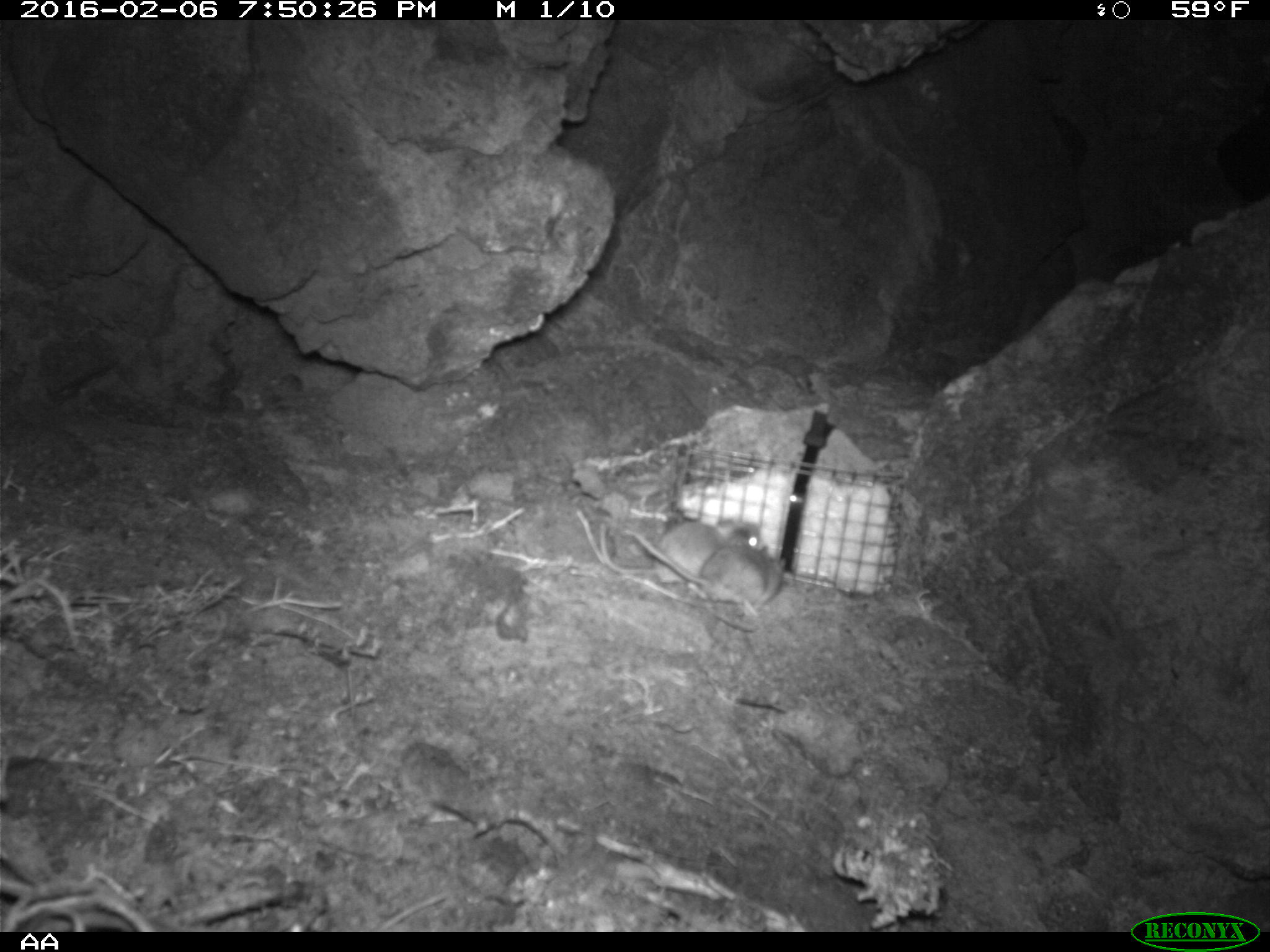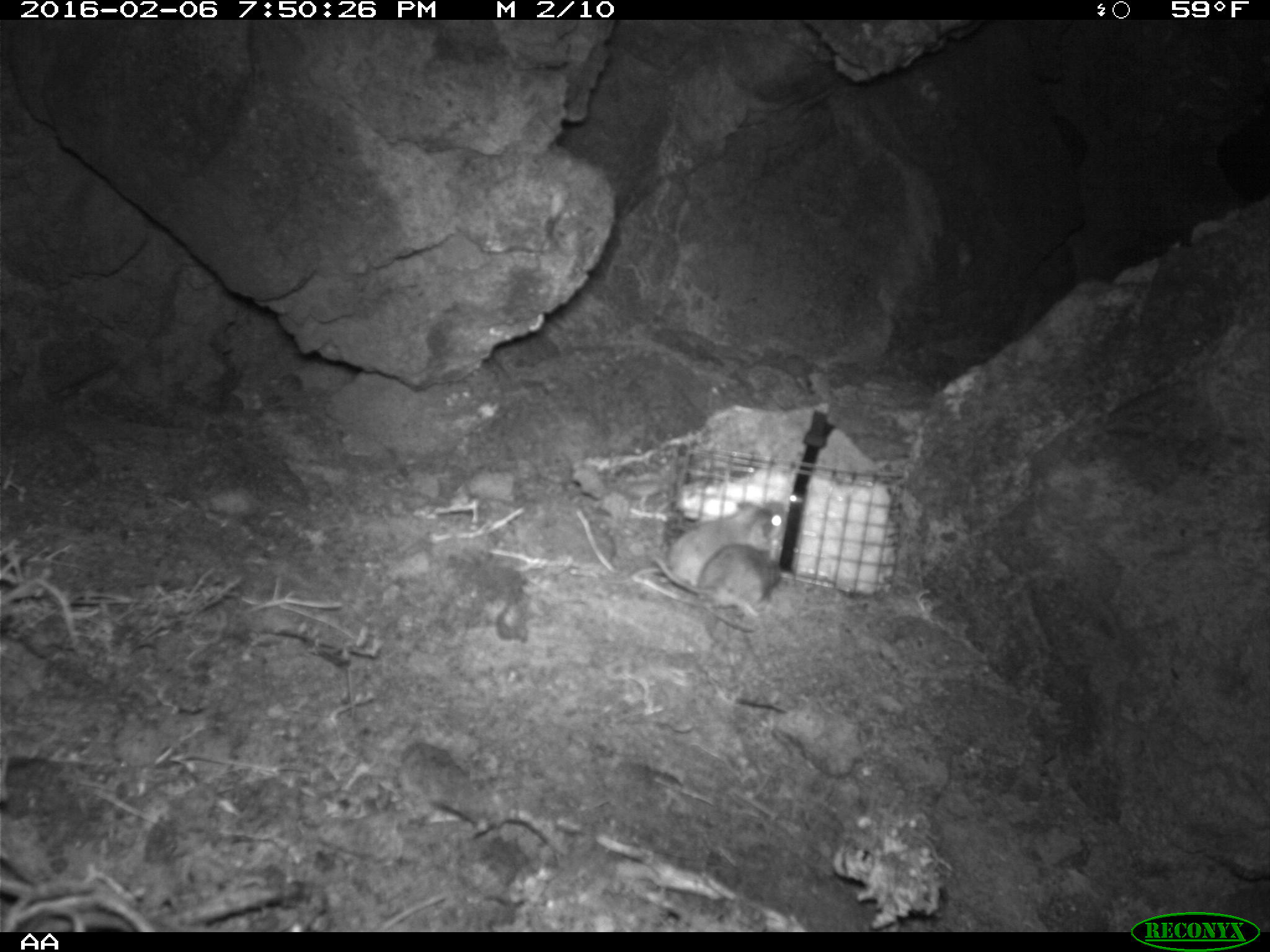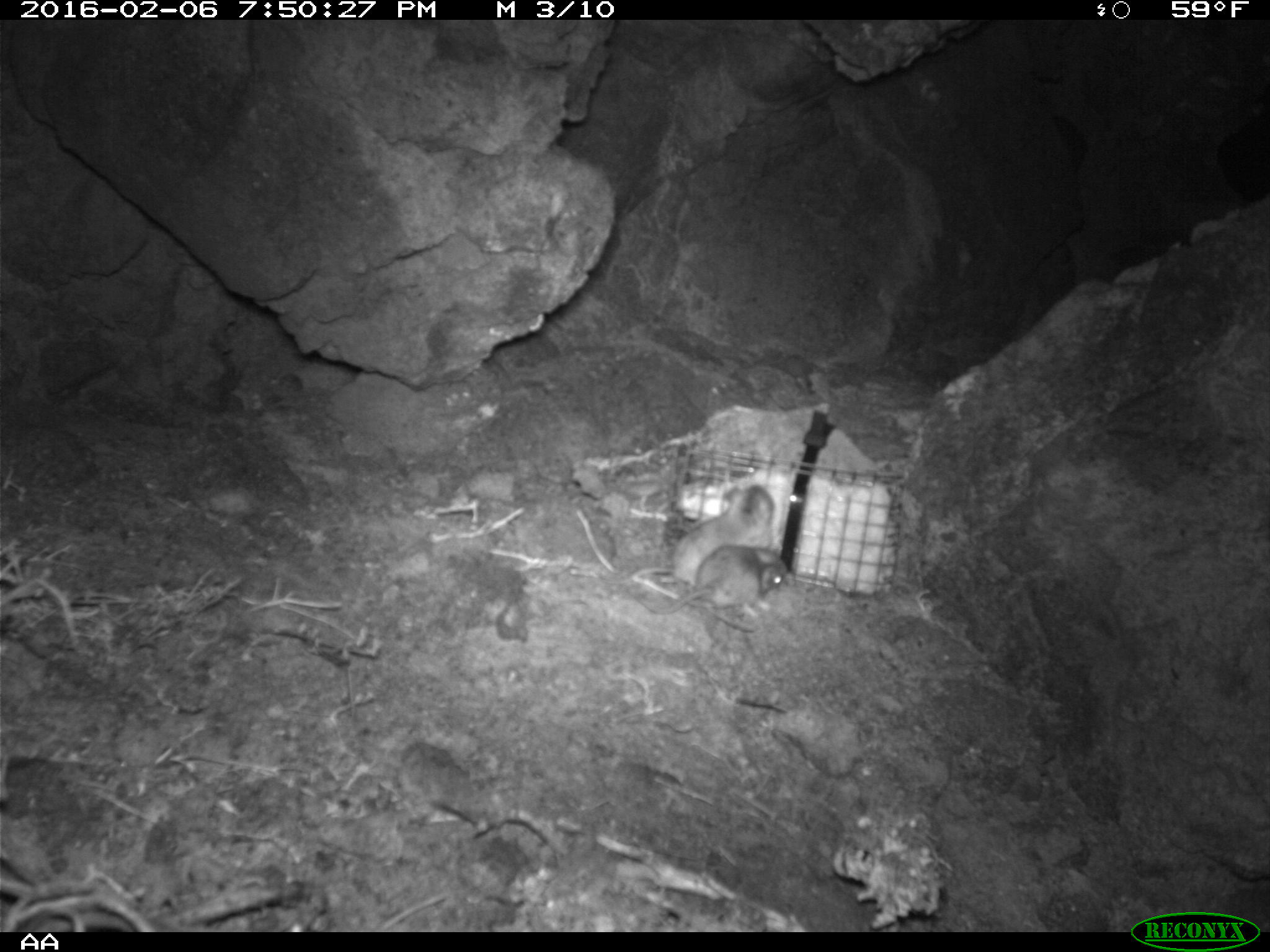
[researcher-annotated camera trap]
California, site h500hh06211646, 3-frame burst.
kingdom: Animalia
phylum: Chordata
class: Mammalia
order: Rodentia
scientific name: Rodentia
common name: rodent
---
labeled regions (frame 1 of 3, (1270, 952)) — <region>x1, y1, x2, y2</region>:
rodent: <region>623, 527, 788, 617</region>; <region>600, 518, 760, 583</region>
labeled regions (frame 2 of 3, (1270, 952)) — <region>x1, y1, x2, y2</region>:
rodent: <region>631, 498, 784, 599</region>; <region>657, 539, 784, 615</region>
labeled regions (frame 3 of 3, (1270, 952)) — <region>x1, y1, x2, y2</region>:
rodent: <region>635, 485, 774, 589</region>; <region>637, 545, 788, 614</region>